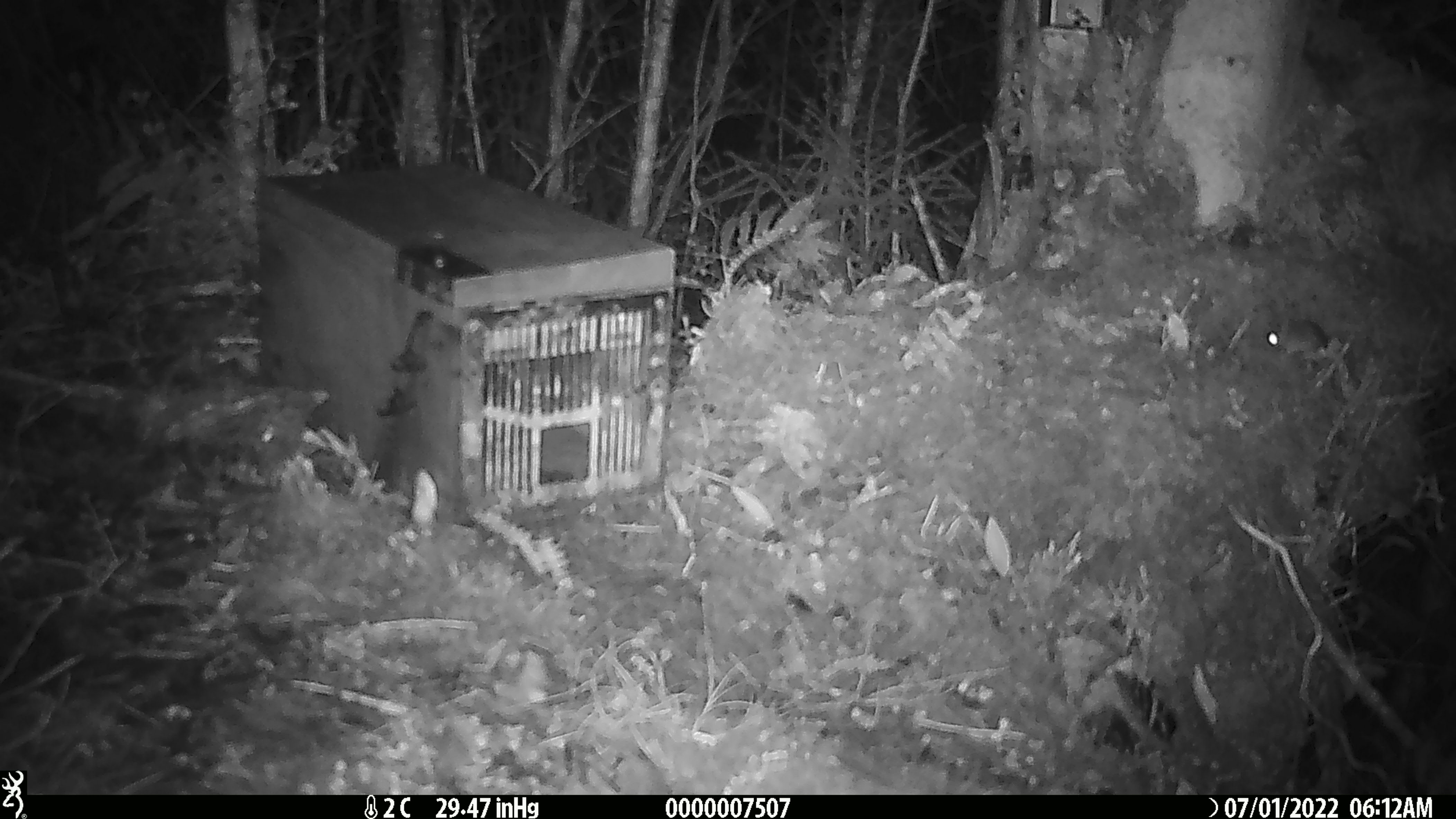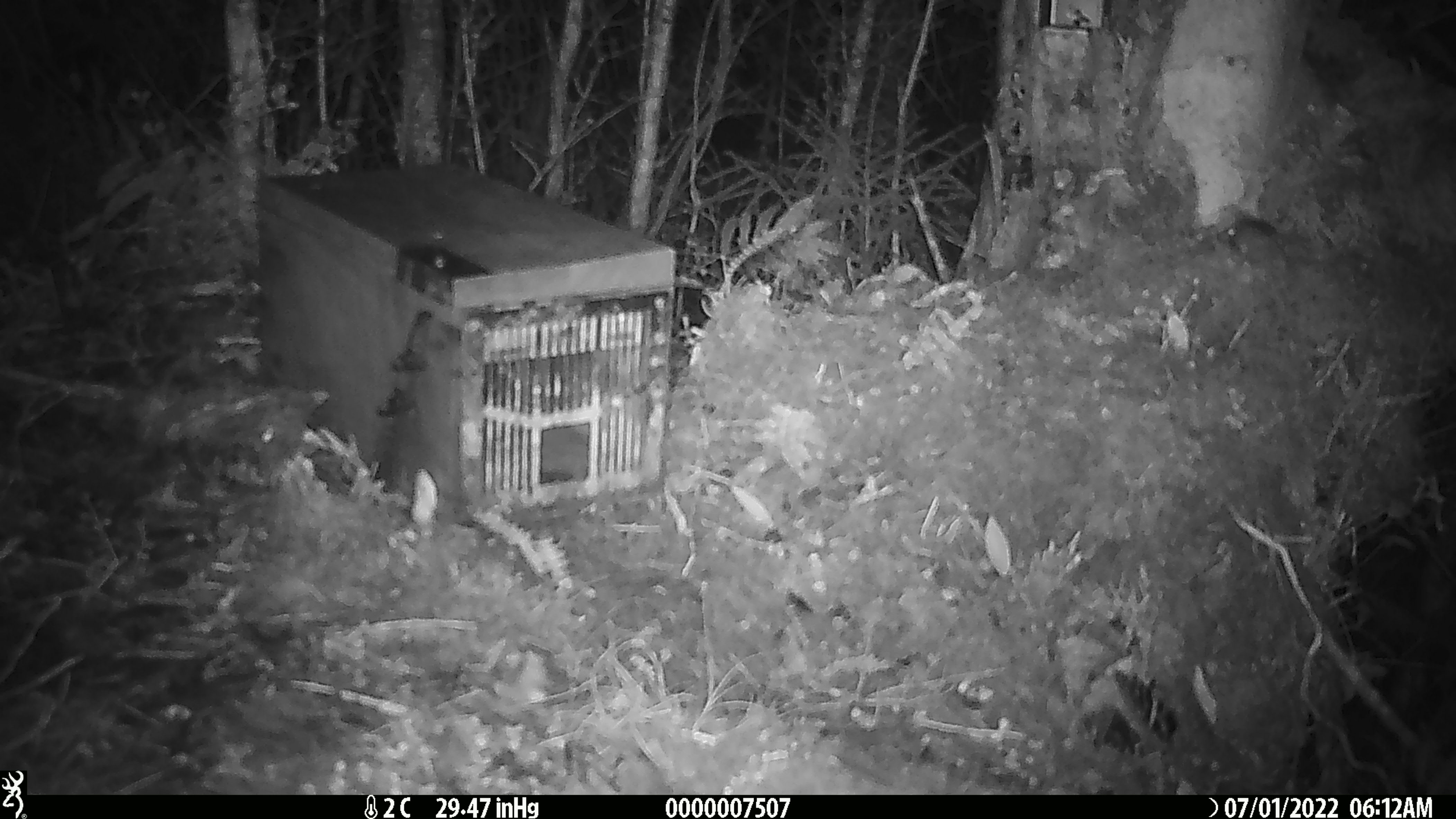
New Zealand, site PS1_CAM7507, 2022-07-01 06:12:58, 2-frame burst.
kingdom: Animalia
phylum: Chordata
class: Mammalia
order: Rodentia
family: Muridae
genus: Mus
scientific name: Mus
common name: mouse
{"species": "mouse (Mus)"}